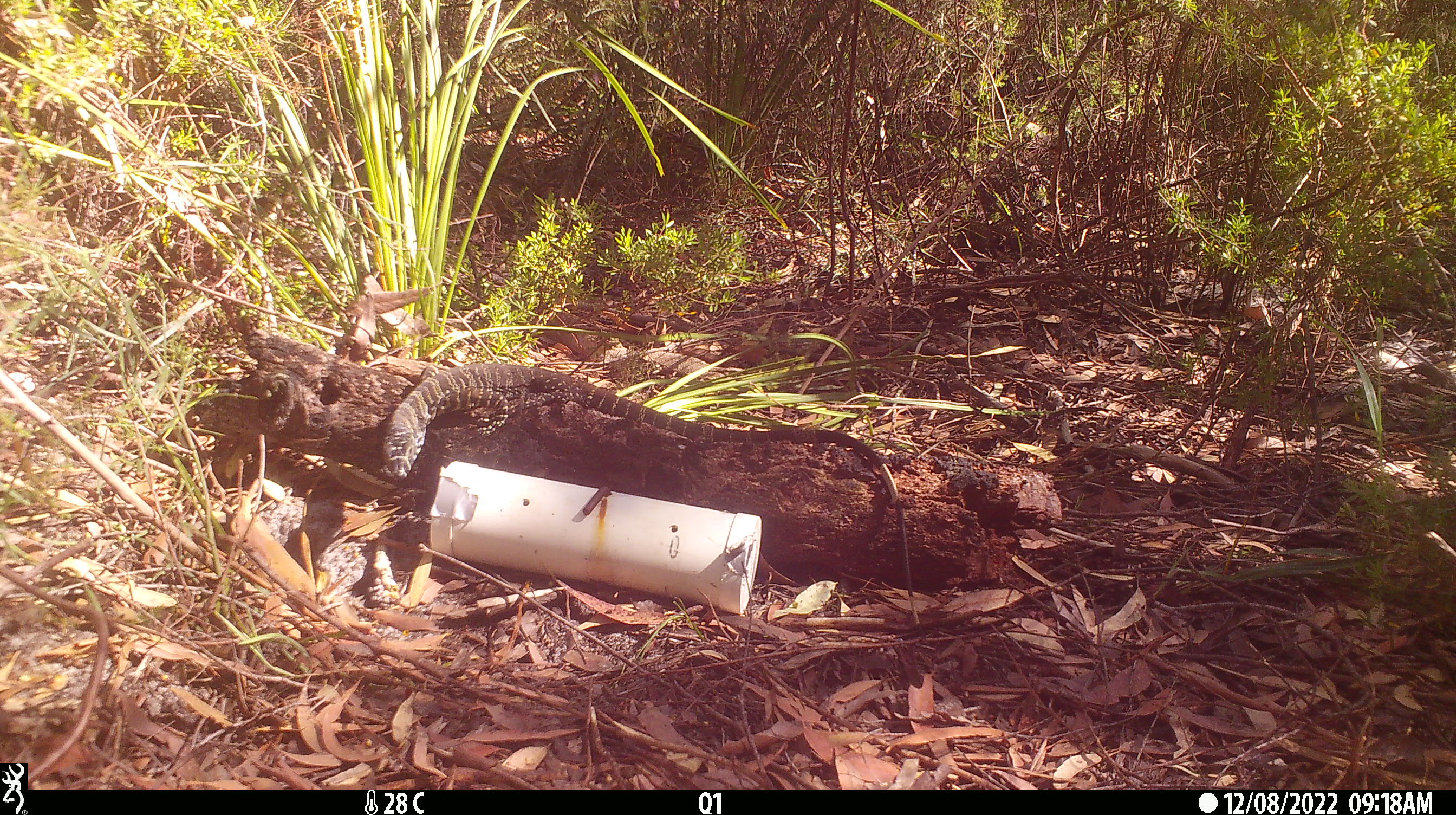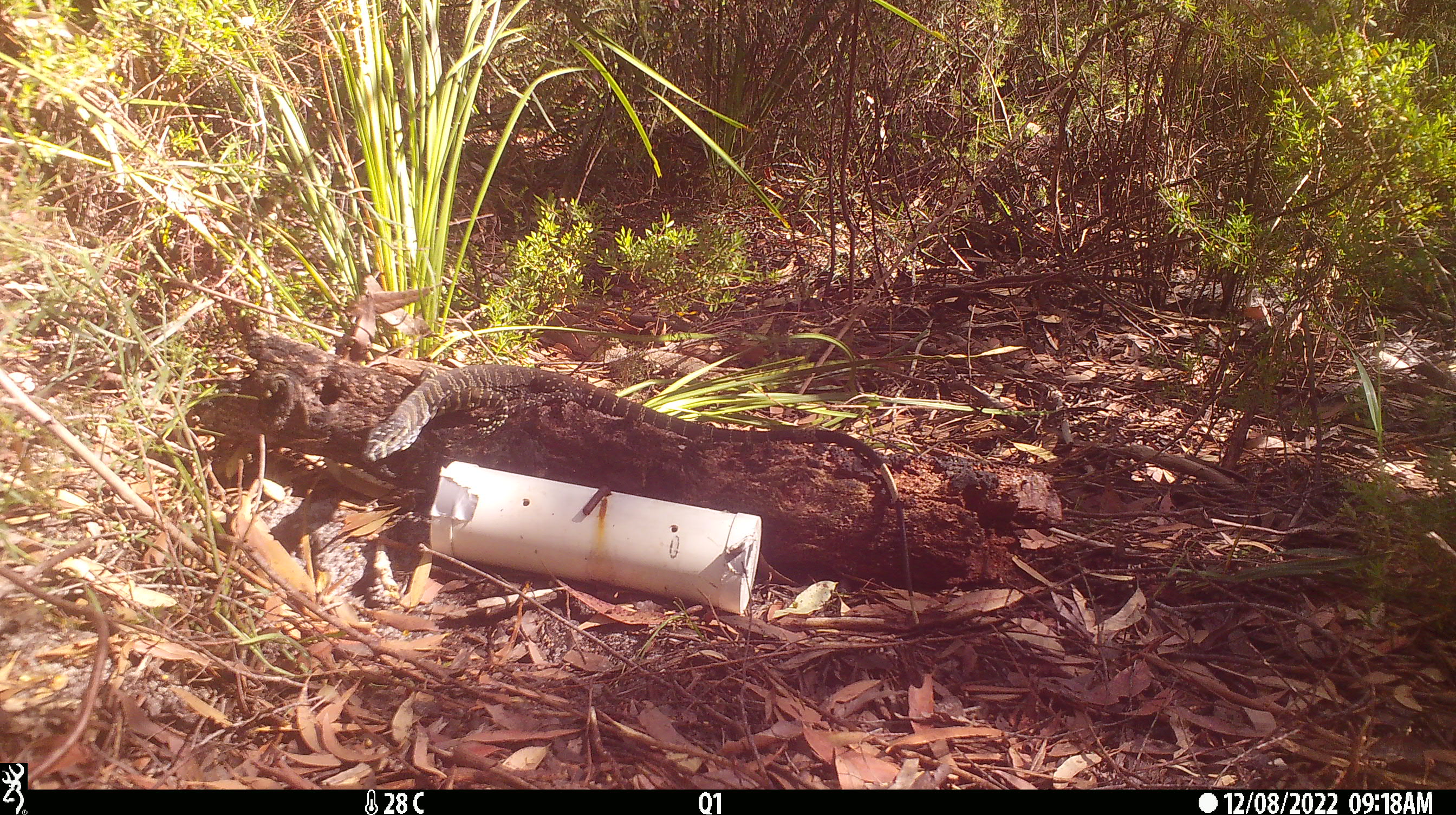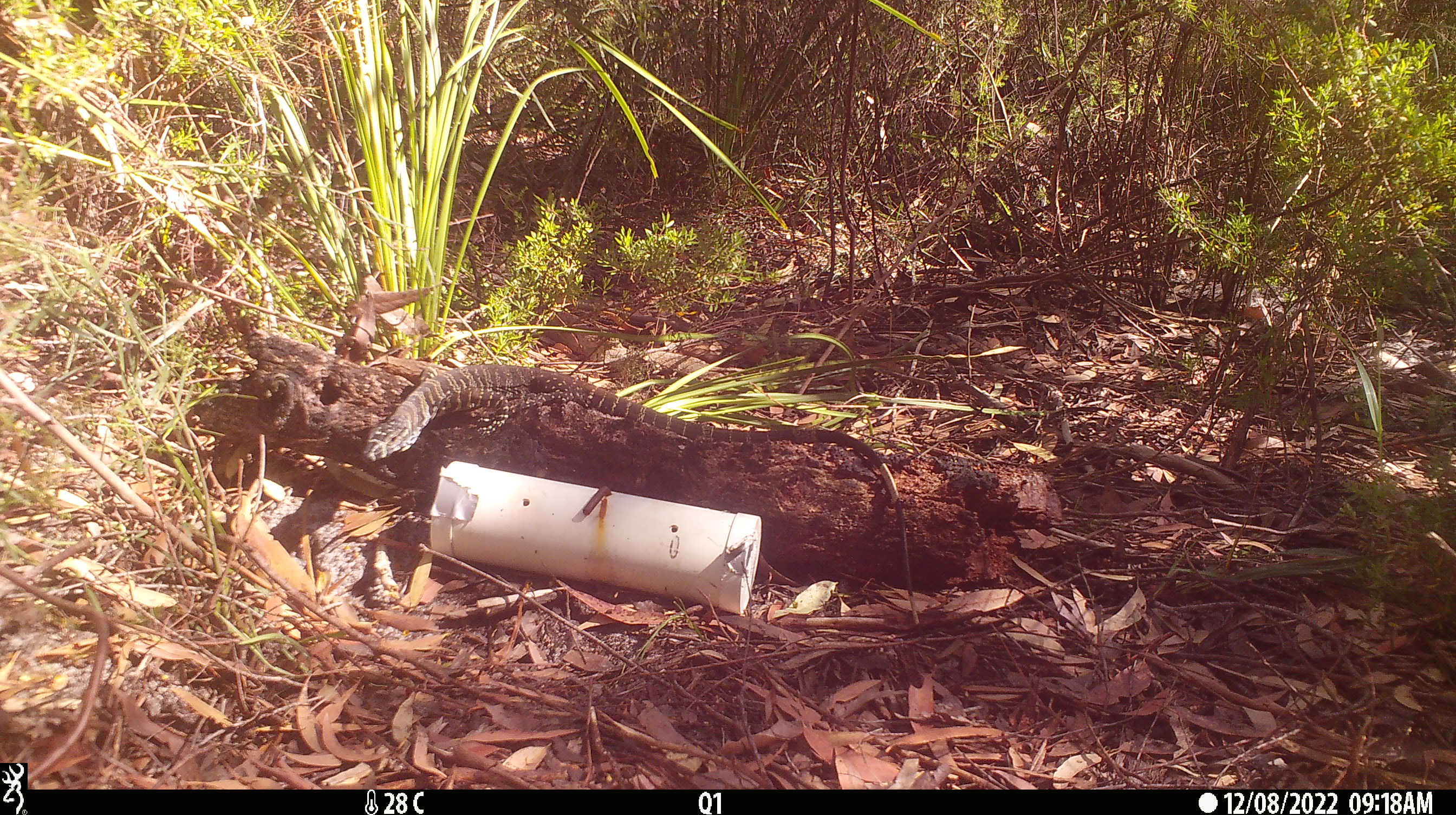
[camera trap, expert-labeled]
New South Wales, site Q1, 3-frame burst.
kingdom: Animalia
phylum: Chordata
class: Reptilia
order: Squamata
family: Varanidae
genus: Varanus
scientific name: Varanus varius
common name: lace monitor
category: goanna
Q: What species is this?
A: Goanna (lace monitor) (Varanus varius).